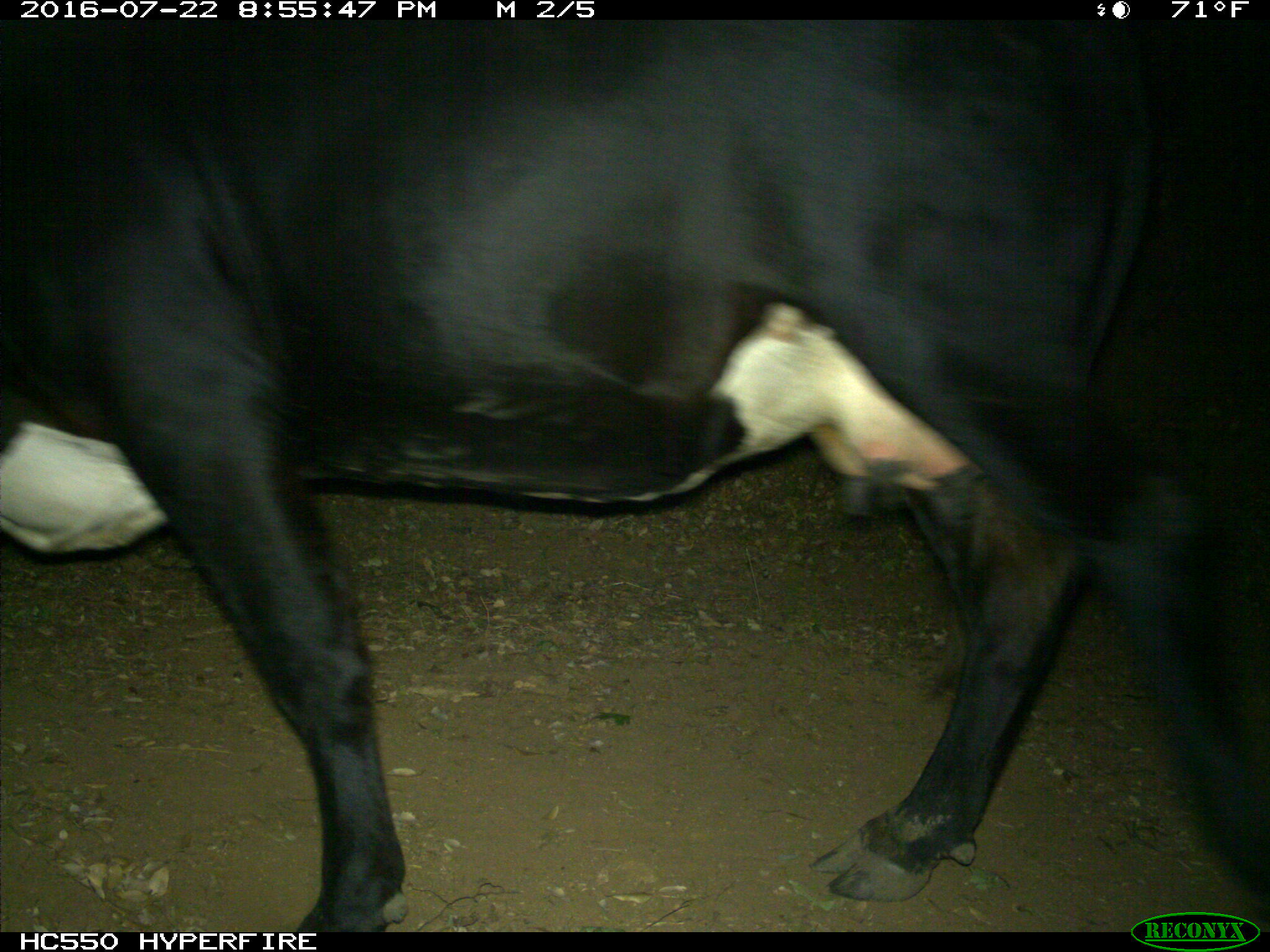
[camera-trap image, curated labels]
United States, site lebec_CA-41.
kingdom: Animalia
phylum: Chordata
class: Mammalia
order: Artiodactyla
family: Bovidae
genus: Bos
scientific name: Bos taurus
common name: domestic cow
Bos taurus (domestic cow).